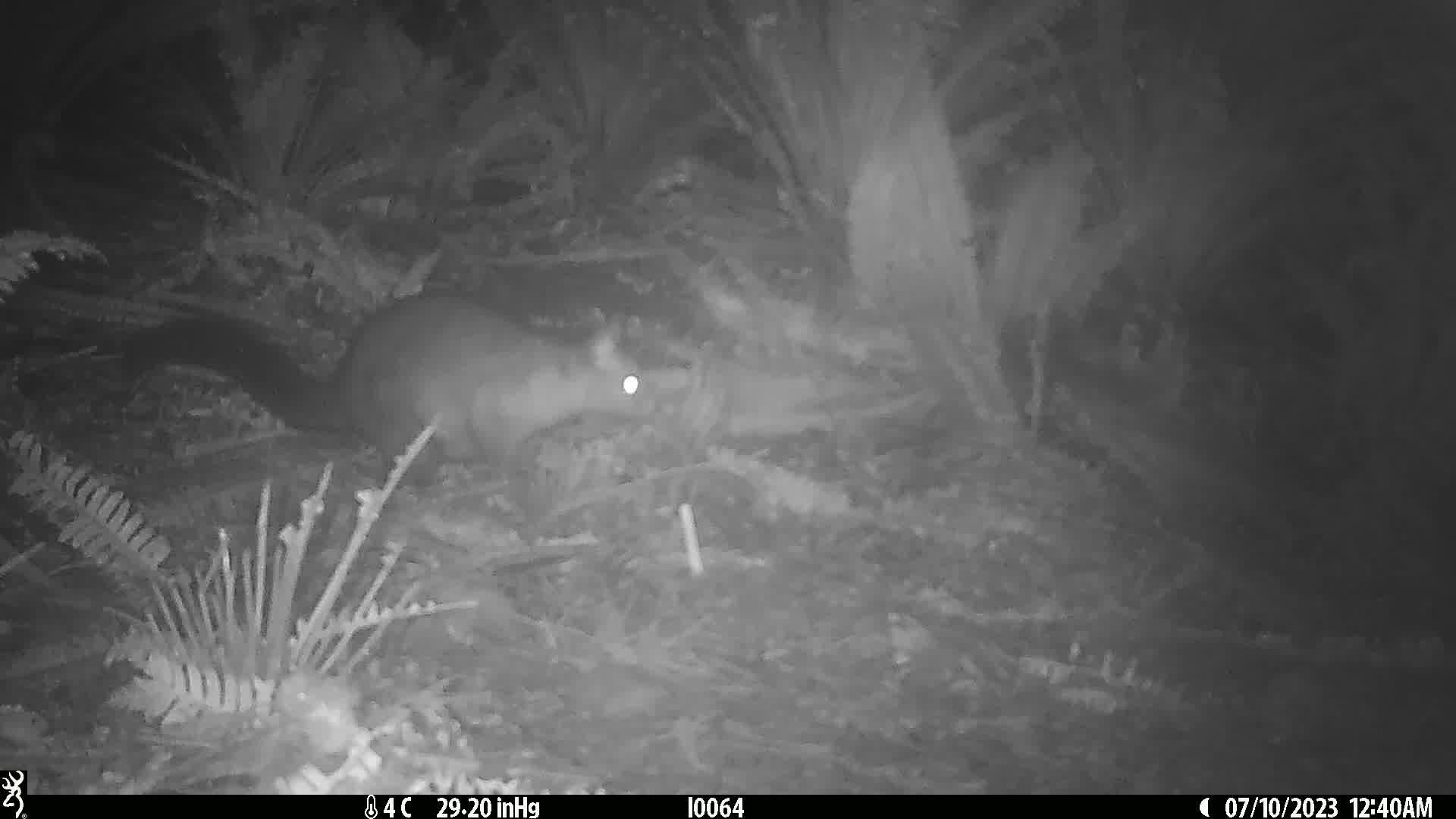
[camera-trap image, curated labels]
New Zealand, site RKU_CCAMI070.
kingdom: Animalia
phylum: Chordata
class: Mammalia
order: Diprotodontia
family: Phalangeridae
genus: Trichosurus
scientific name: Trichosurus vulpecula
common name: common brushtail possum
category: possum